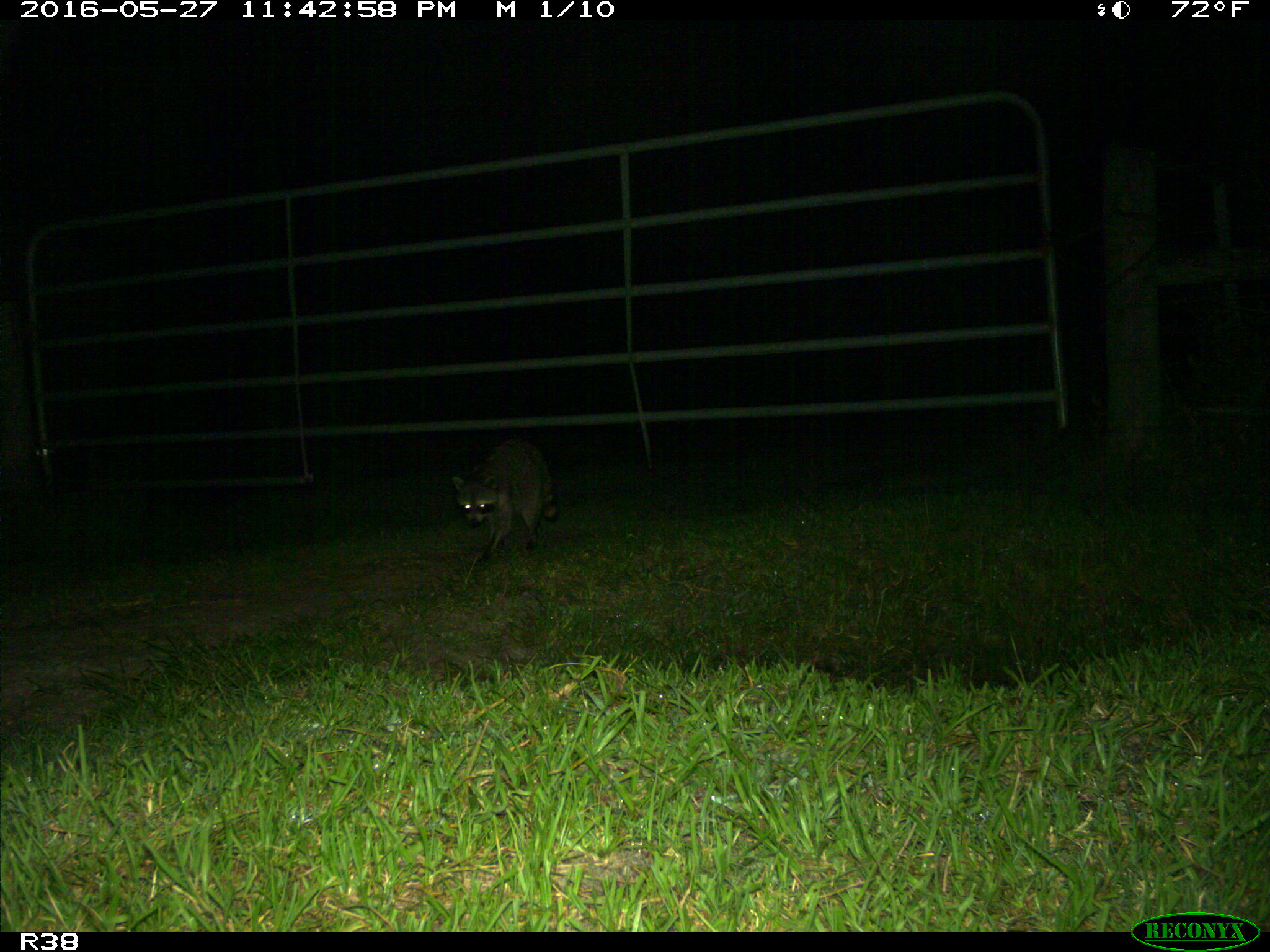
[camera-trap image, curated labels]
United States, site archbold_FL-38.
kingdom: Animalia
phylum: Chordata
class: Mammalia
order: Carnivora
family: Procyonidae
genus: Procyon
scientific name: Procyon lotor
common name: common raccoon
Procyon lotor (common raccoon).